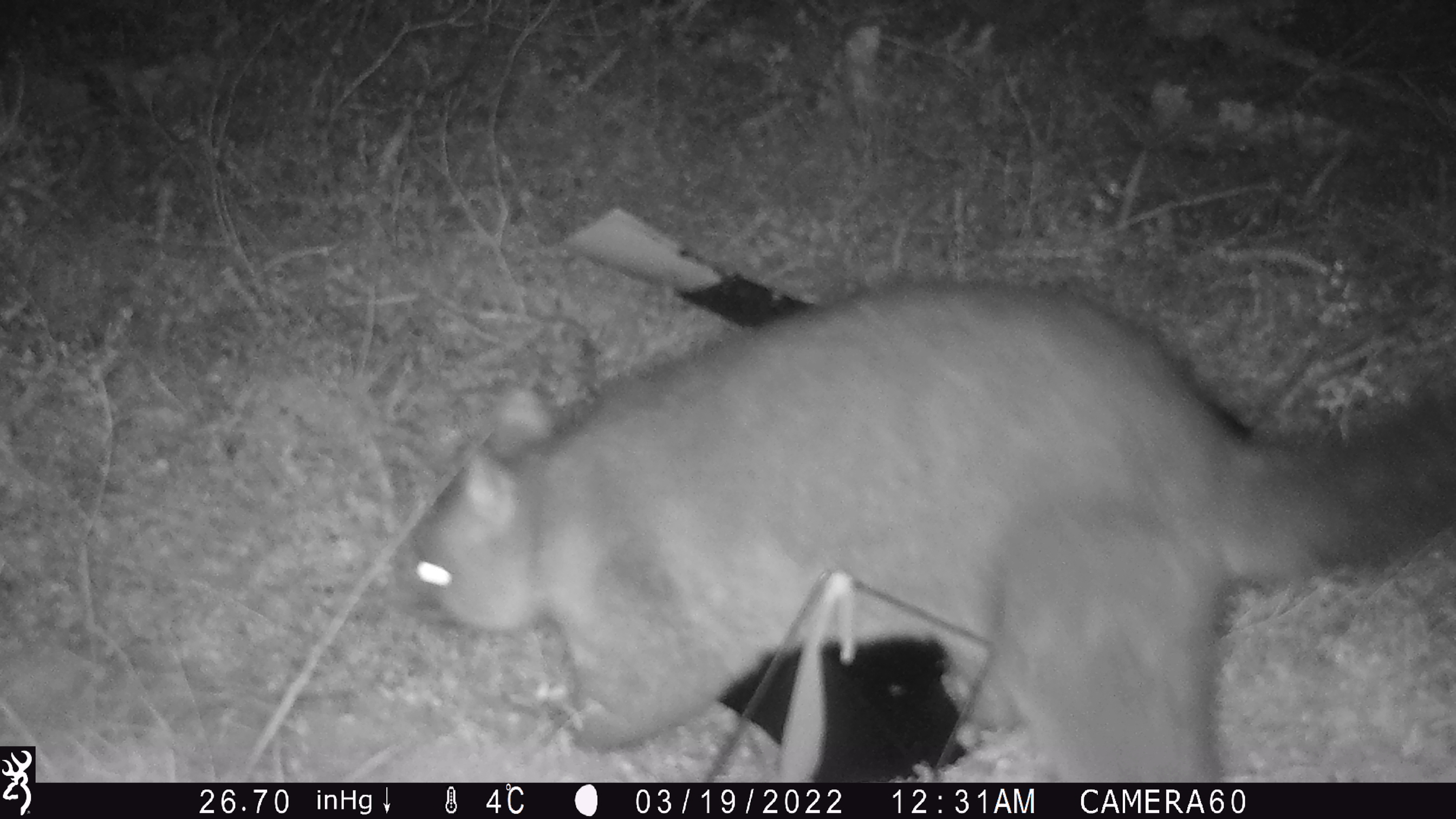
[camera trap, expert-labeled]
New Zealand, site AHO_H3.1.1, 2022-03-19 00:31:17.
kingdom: Animalia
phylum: Chordata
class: Mammalia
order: Diprotodontia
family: Phalangeridae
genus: Trichosurus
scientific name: Trichosurus vulpecula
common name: common brushtail possum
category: possum